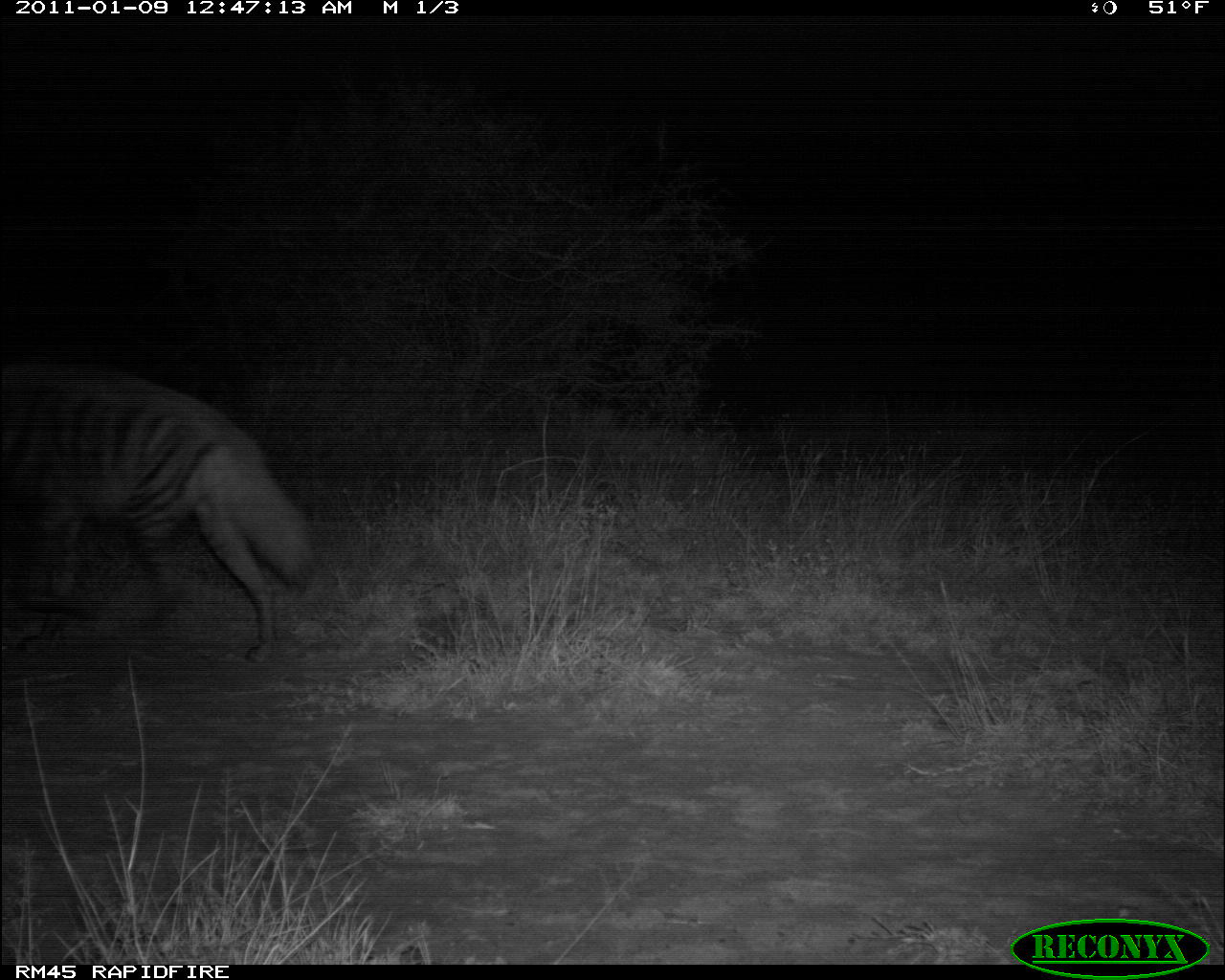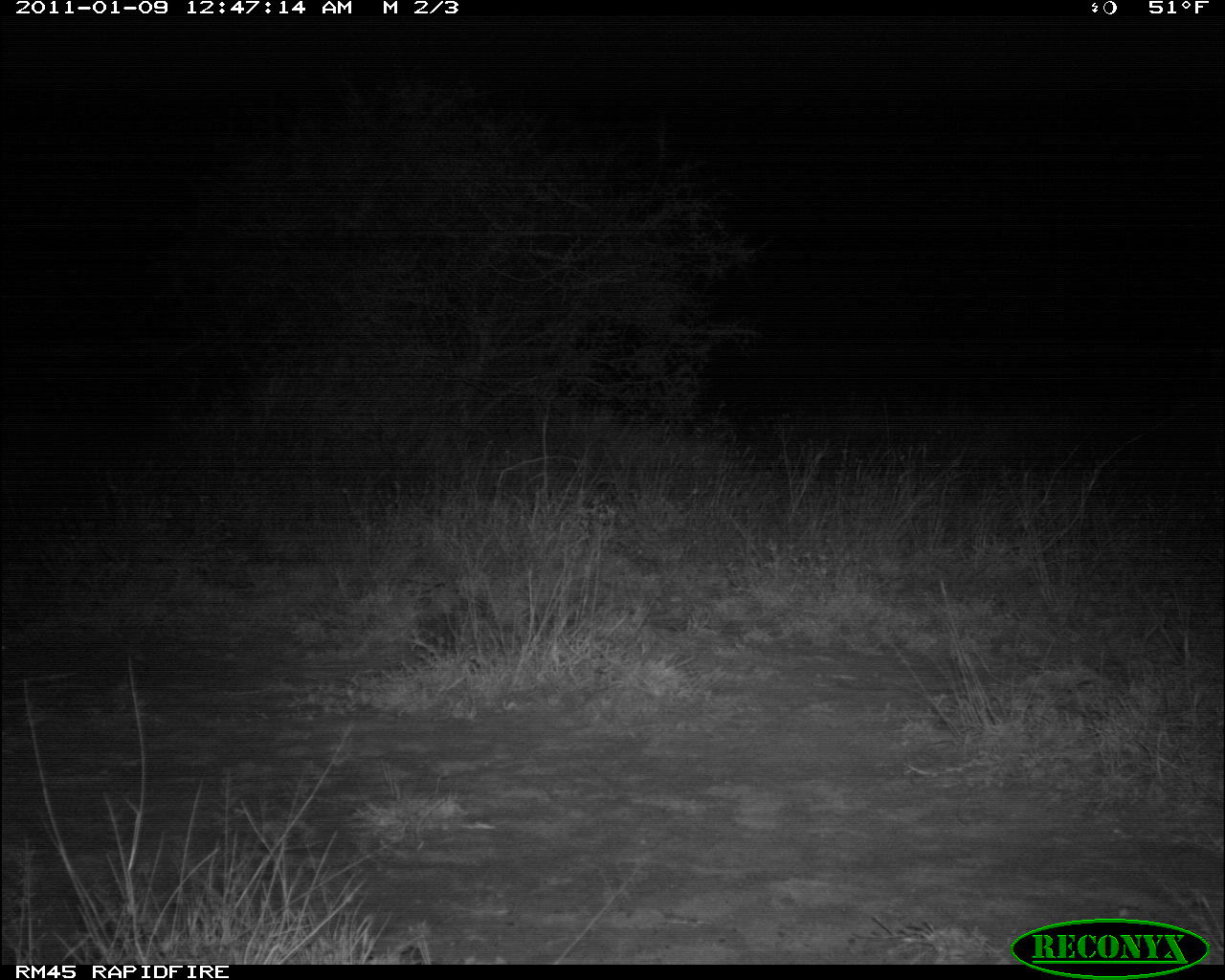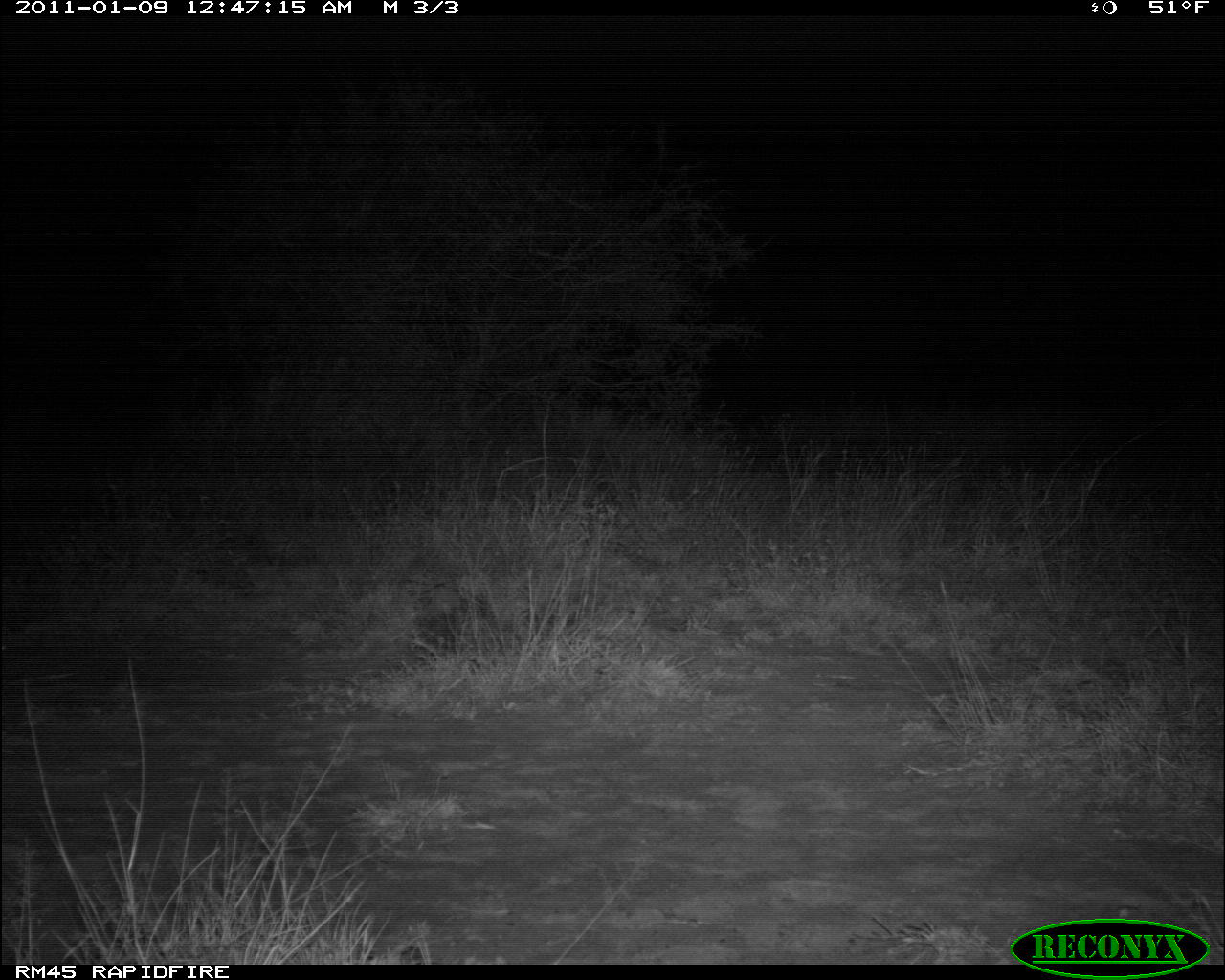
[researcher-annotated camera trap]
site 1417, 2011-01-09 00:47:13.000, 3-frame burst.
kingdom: Animalia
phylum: Chordata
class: Mammalia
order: Carnivora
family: Hyaenidae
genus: Hyaena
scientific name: Hyaena hyaena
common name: striped hyena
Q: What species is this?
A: Hyaena hyaena (striped hyena).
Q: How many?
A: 1.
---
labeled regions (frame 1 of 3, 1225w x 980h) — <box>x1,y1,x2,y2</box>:
hyaena hyaena: <box>0,360,316,665</box>